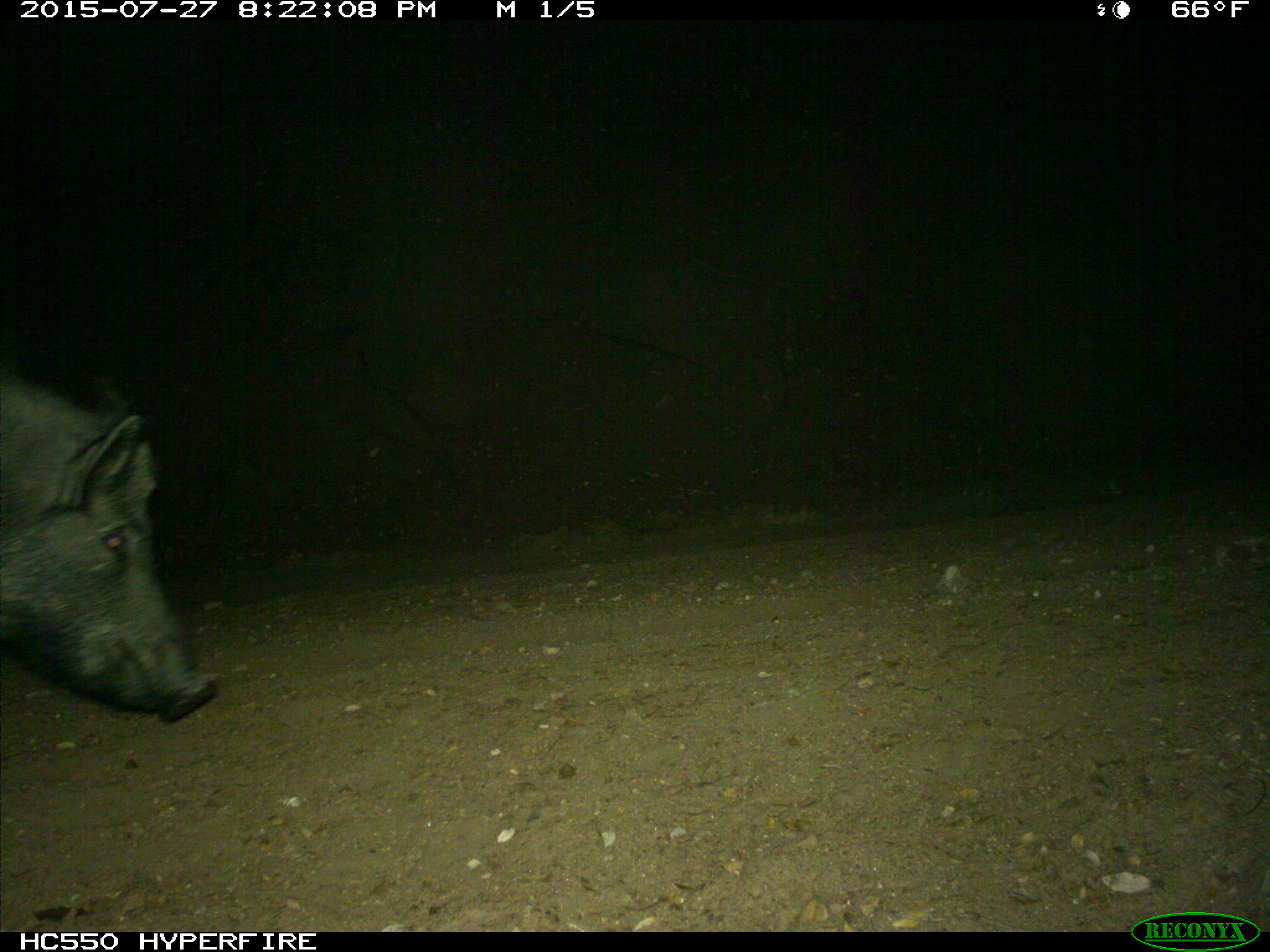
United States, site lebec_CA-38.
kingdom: Animalia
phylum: Chordata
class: Mammalia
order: Artiodactyla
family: Suidae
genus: Sus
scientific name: Sus scrofa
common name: wild boar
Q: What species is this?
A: Sus scrofa (wild boar).